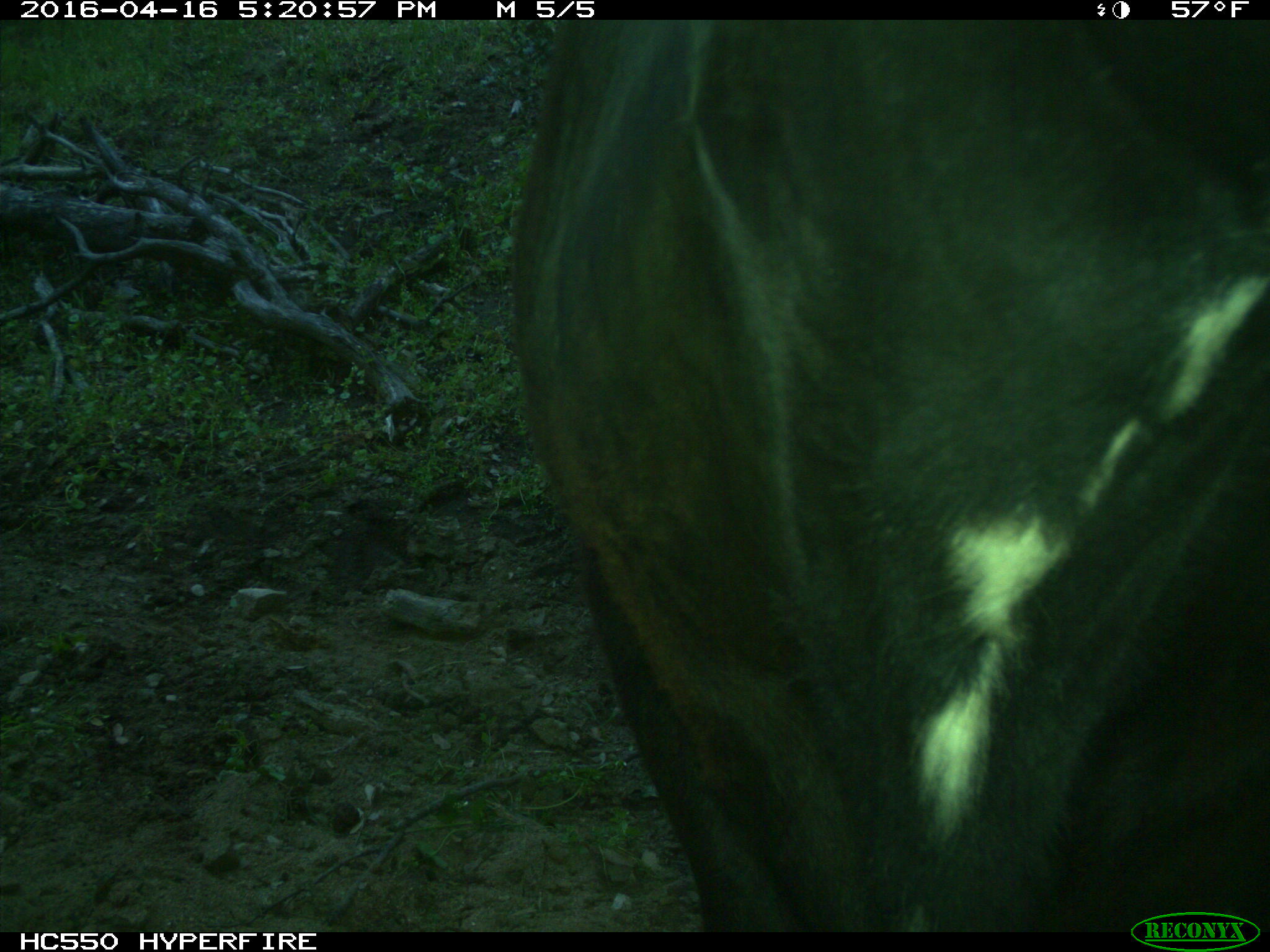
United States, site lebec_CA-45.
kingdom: Animalia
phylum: Chordata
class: Mammalia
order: Artiodactyla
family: Bovidae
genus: Bos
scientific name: Bos taurus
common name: domestic cow